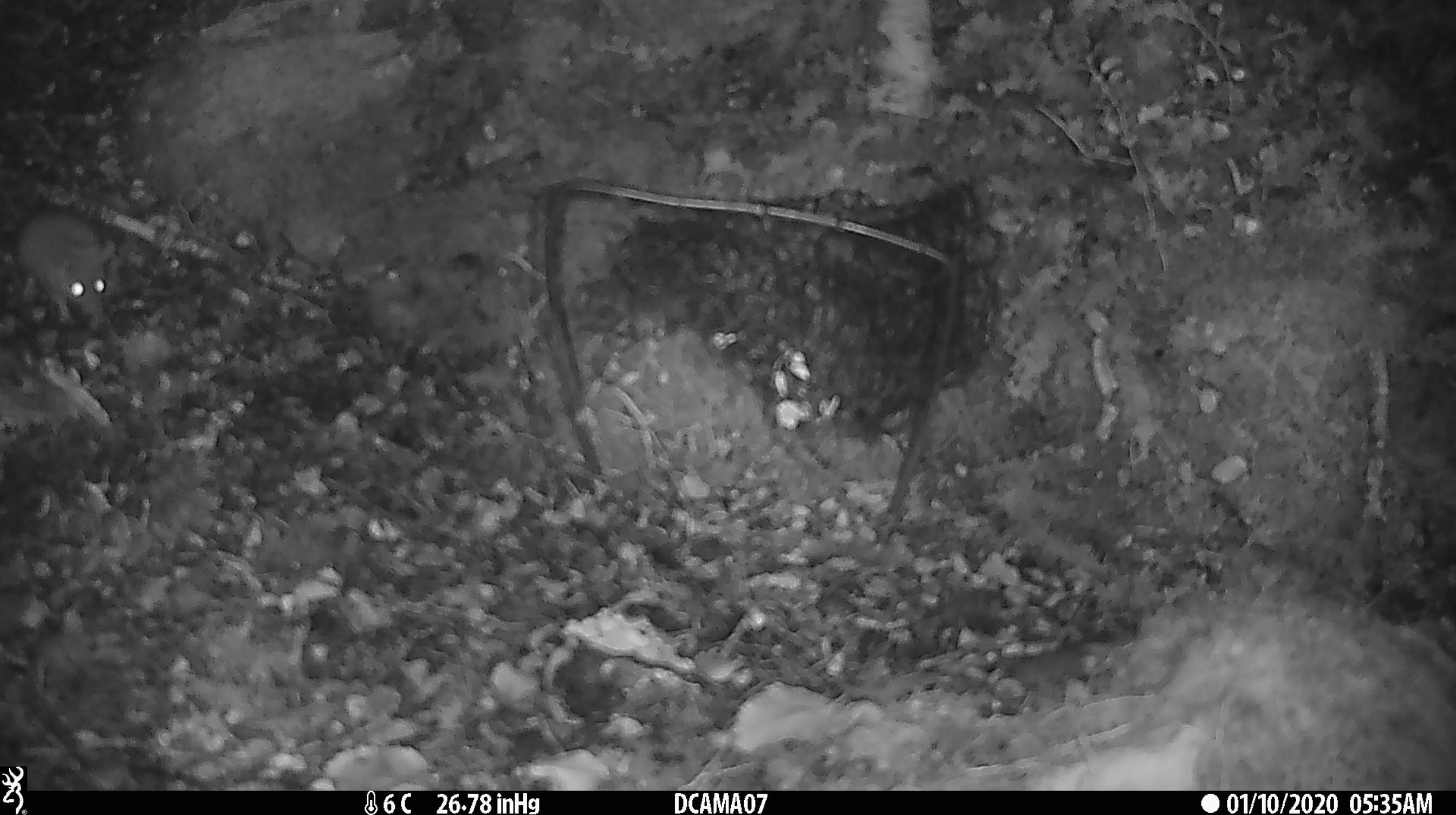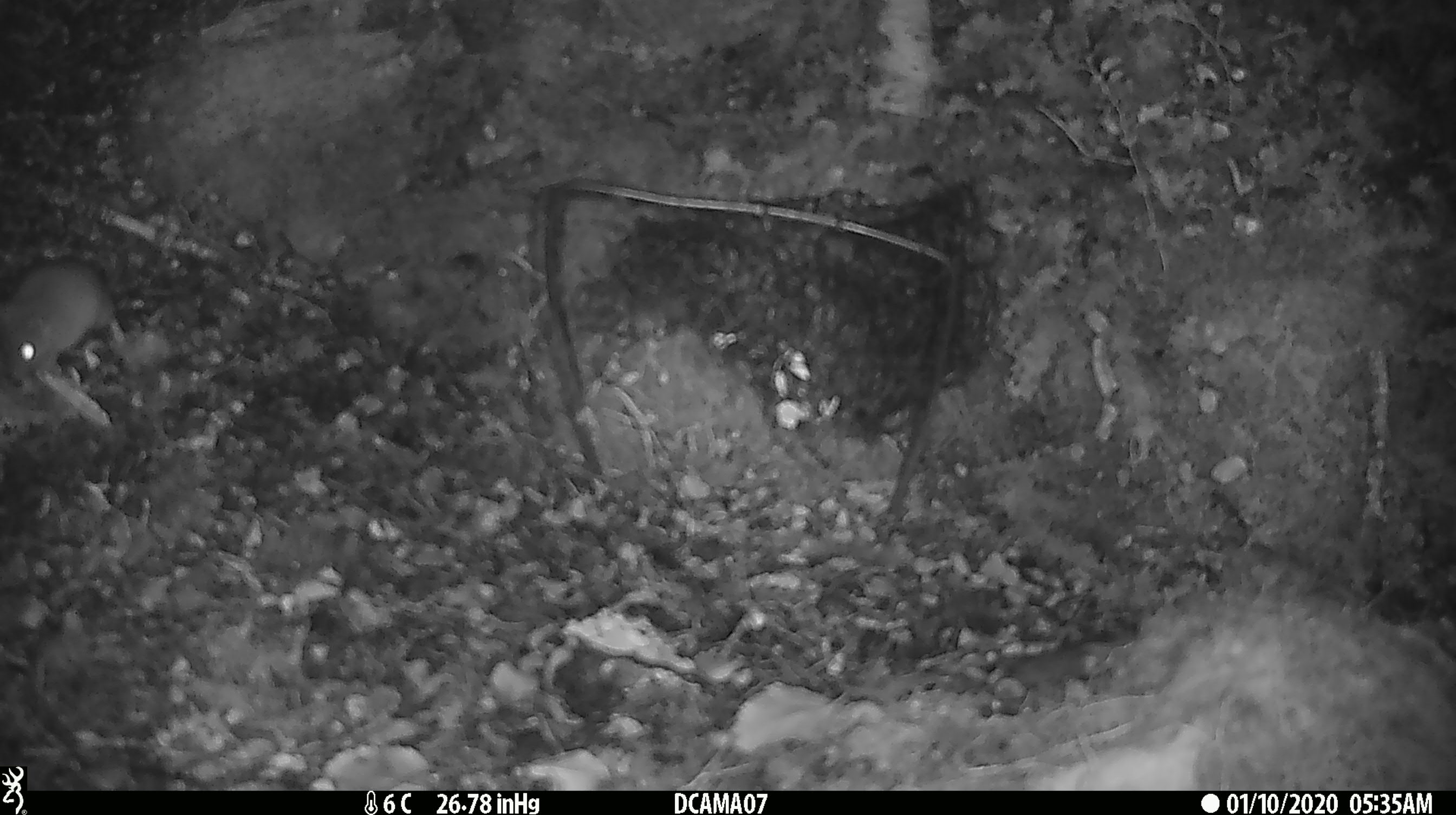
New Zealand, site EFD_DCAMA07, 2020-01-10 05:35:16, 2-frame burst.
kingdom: Animalia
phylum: Chordata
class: Mammalia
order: Rodentia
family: Muridae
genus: Mus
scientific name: Mus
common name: mouse